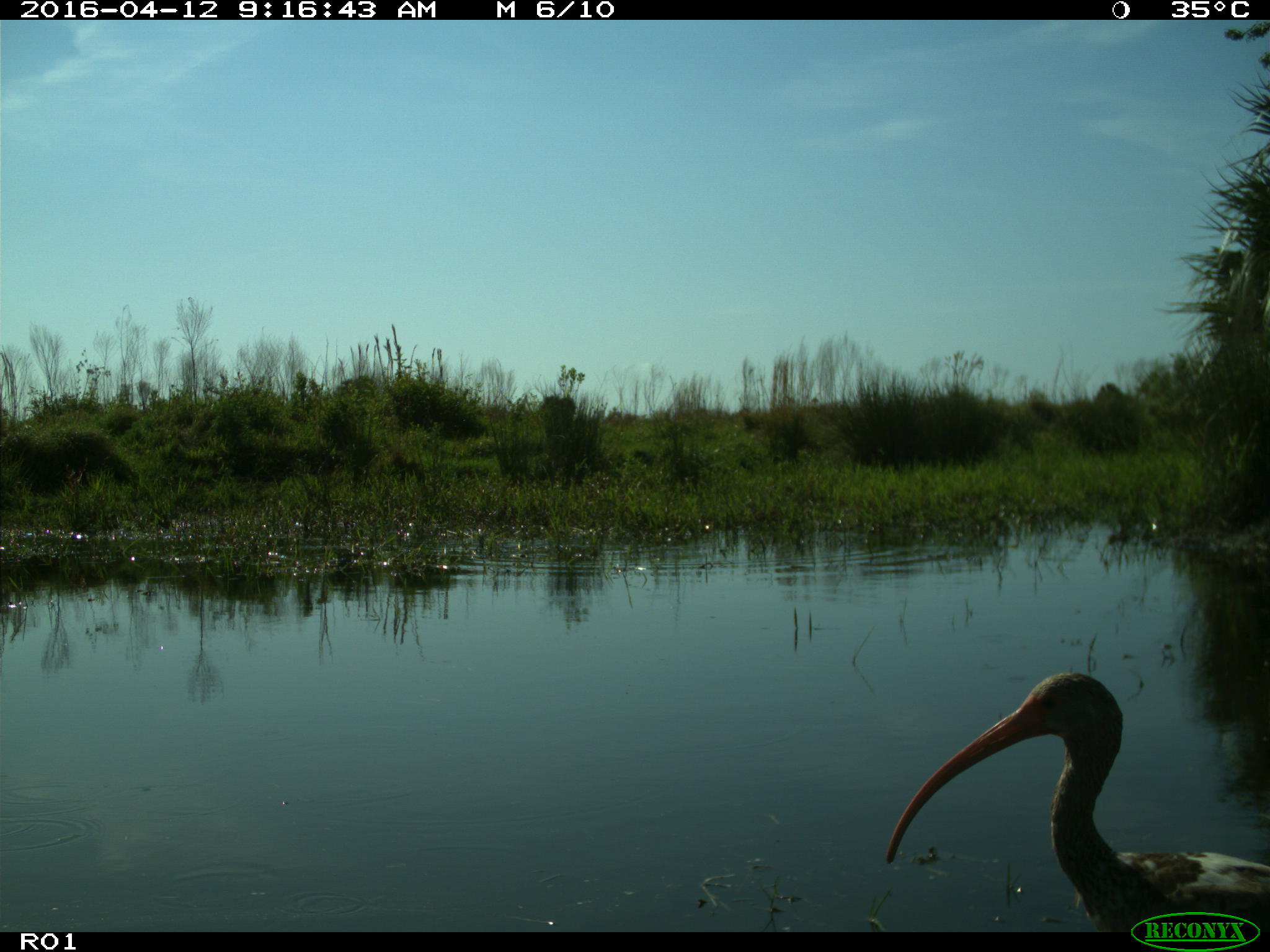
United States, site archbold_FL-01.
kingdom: Animalia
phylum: Chordata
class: Aves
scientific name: Aves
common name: birds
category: unidentified bird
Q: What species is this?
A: Unidentified bird (birds) (Aves).